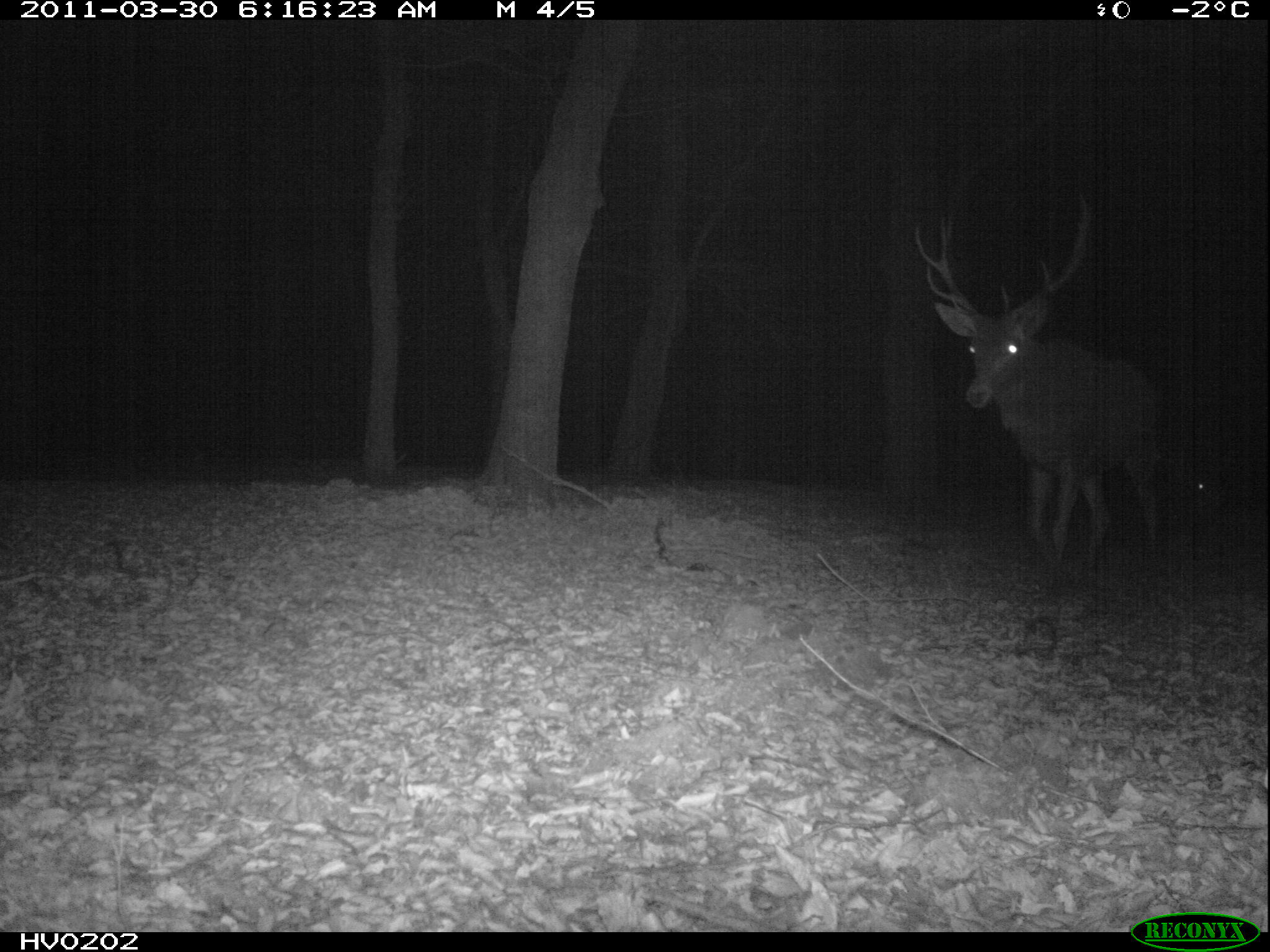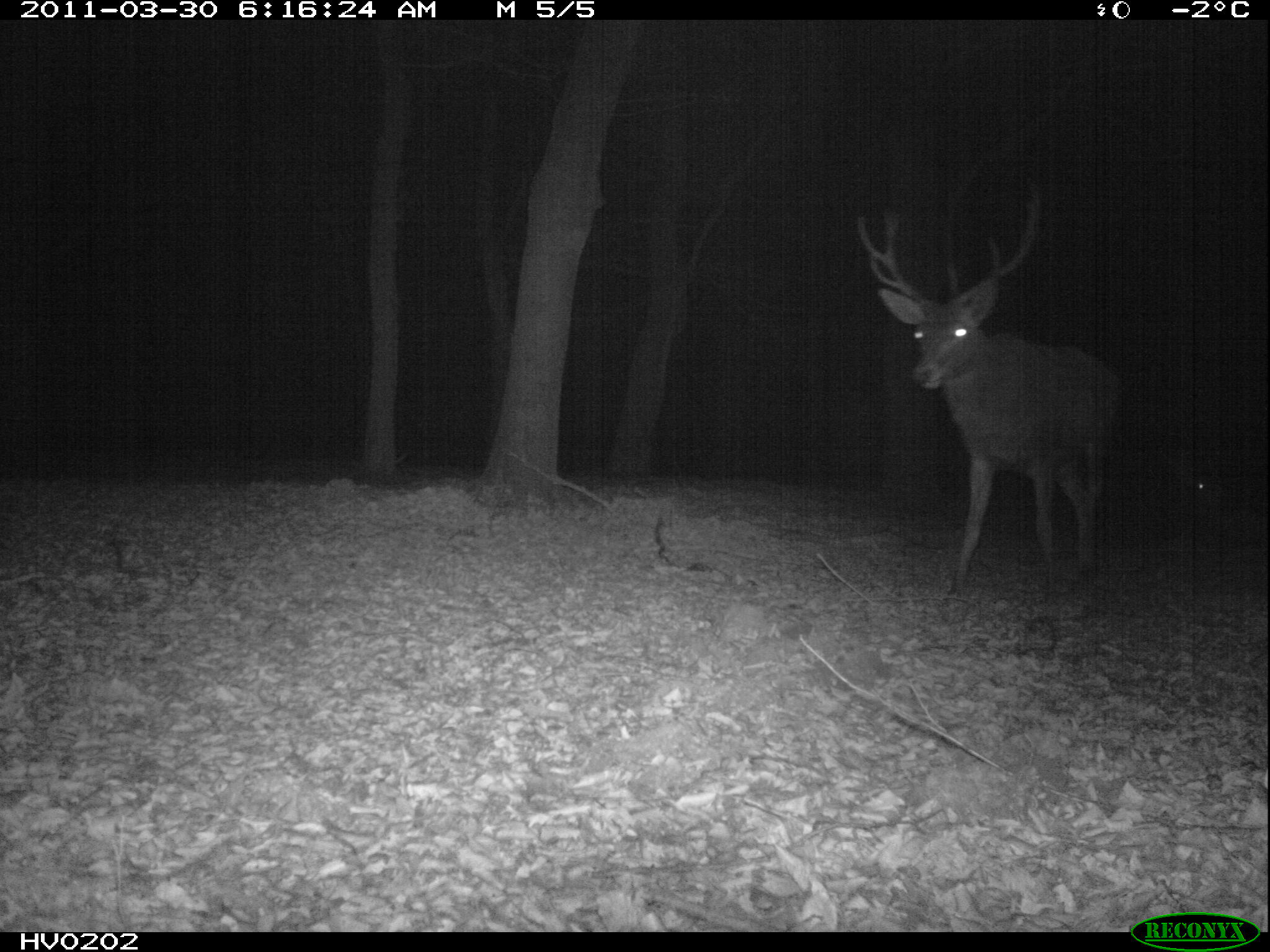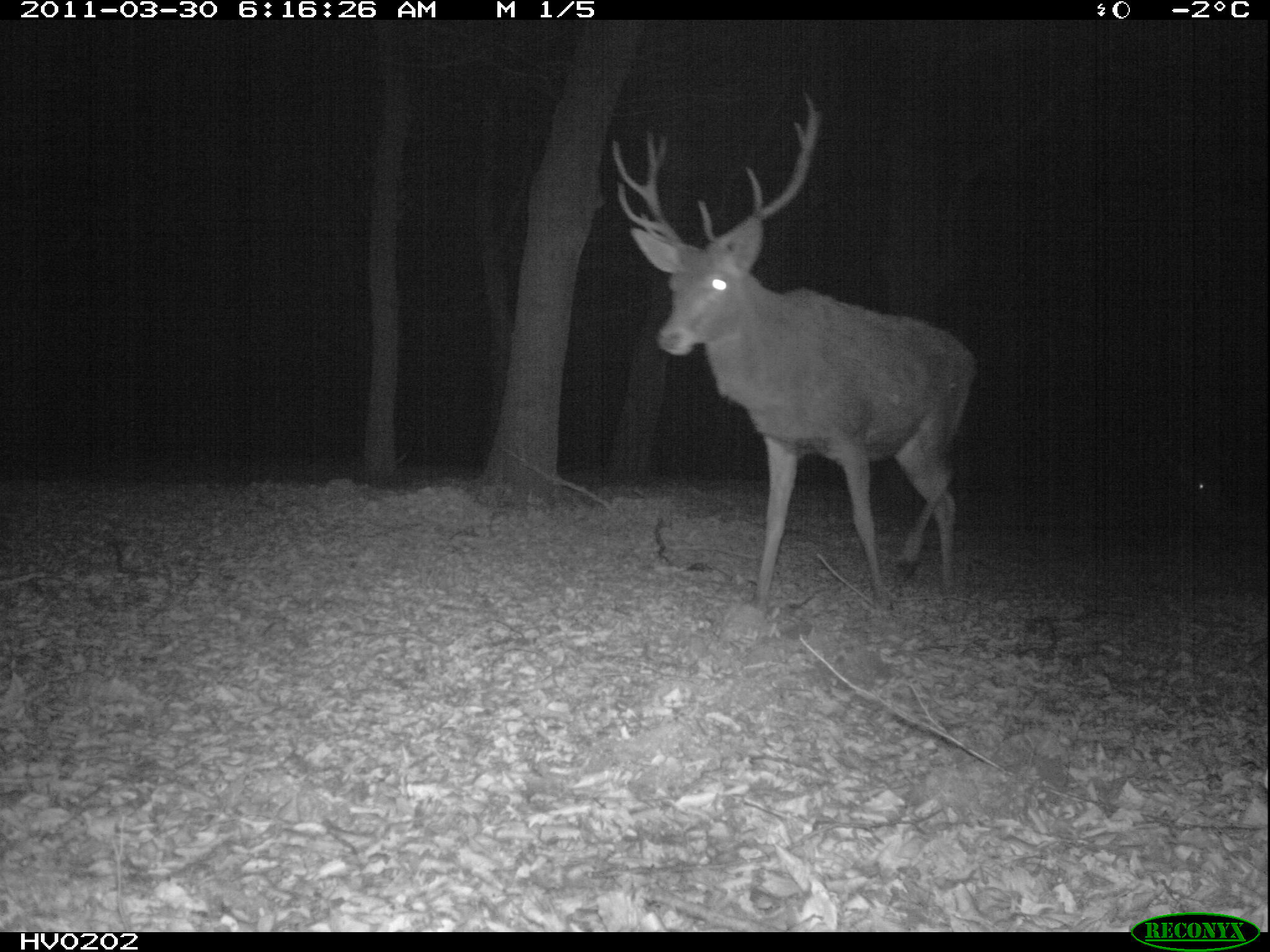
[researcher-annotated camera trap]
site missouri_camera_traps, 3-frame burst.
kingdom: Animalia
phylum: Chordata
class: Mammalia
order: Artiodactyla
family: Cervidae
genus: Cervus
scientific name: Cervus elaphus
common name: red deer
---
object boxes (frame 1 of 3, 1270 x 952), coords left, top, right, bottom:
red deer: 890, 201, 1177, 565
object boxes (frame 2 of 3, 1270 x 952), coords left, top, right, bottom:
red deer: 833, 177, 1131, 606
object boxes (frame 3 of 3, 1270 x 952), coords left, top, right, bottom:
red deer: 590, 92, 1000, 609